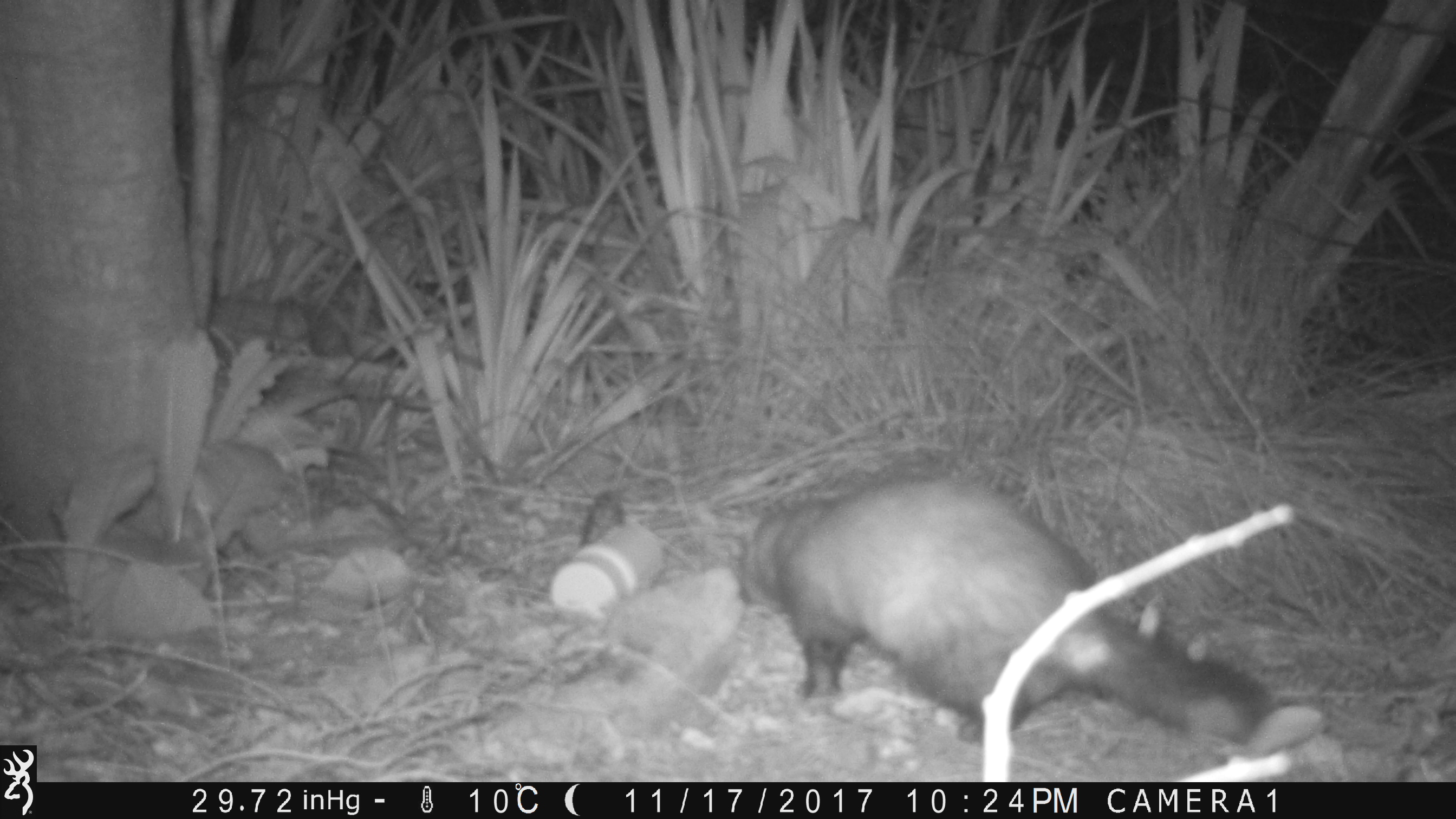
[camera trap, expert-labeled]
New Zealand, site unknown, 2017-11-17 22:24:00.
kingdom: Animalia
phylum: Chordata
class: Mammalia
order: Carnivora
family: Mustelidae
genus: Mustela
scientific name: Mustela furo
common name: ferret